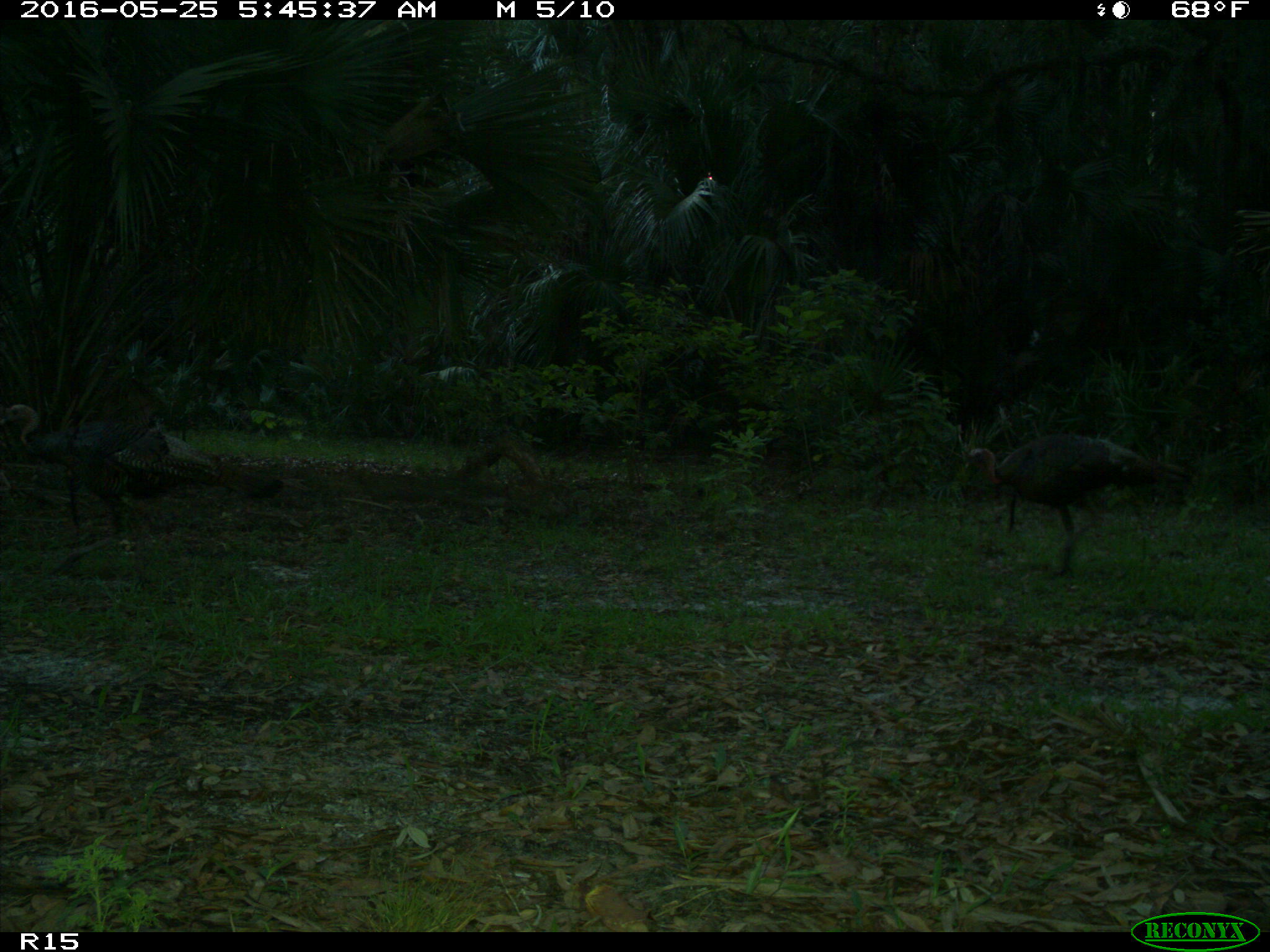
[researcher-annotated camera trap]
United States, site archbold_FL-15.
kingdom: Animalia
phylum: Chordata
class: Aves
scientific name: Aves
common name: birds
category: unidentified bird